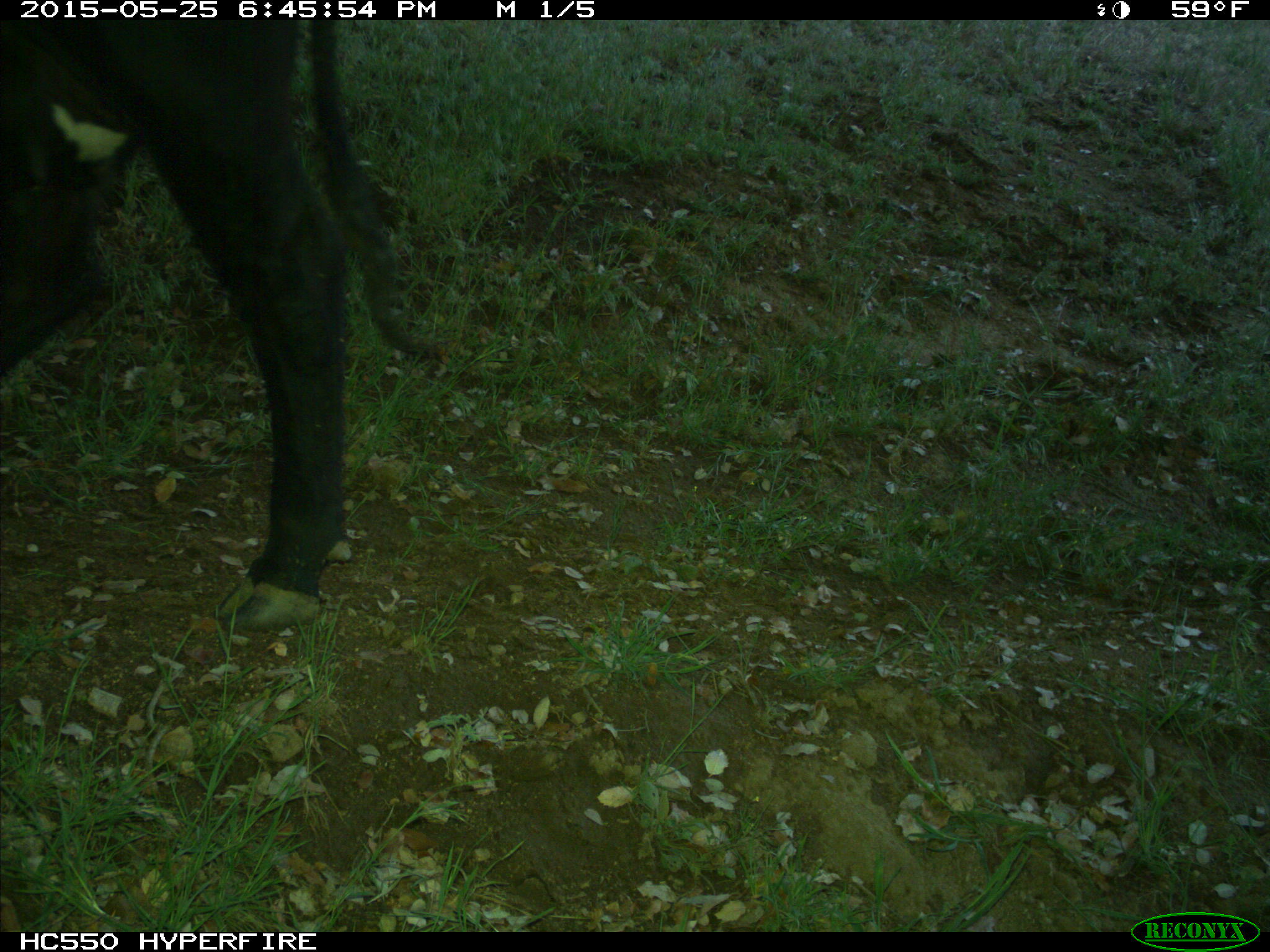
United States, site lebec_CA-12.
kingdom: Animalia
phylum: Chordata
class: Mammalia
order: Artiodactyla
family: Bovidae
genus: Bos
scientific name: Bos taurus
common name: domestic cow